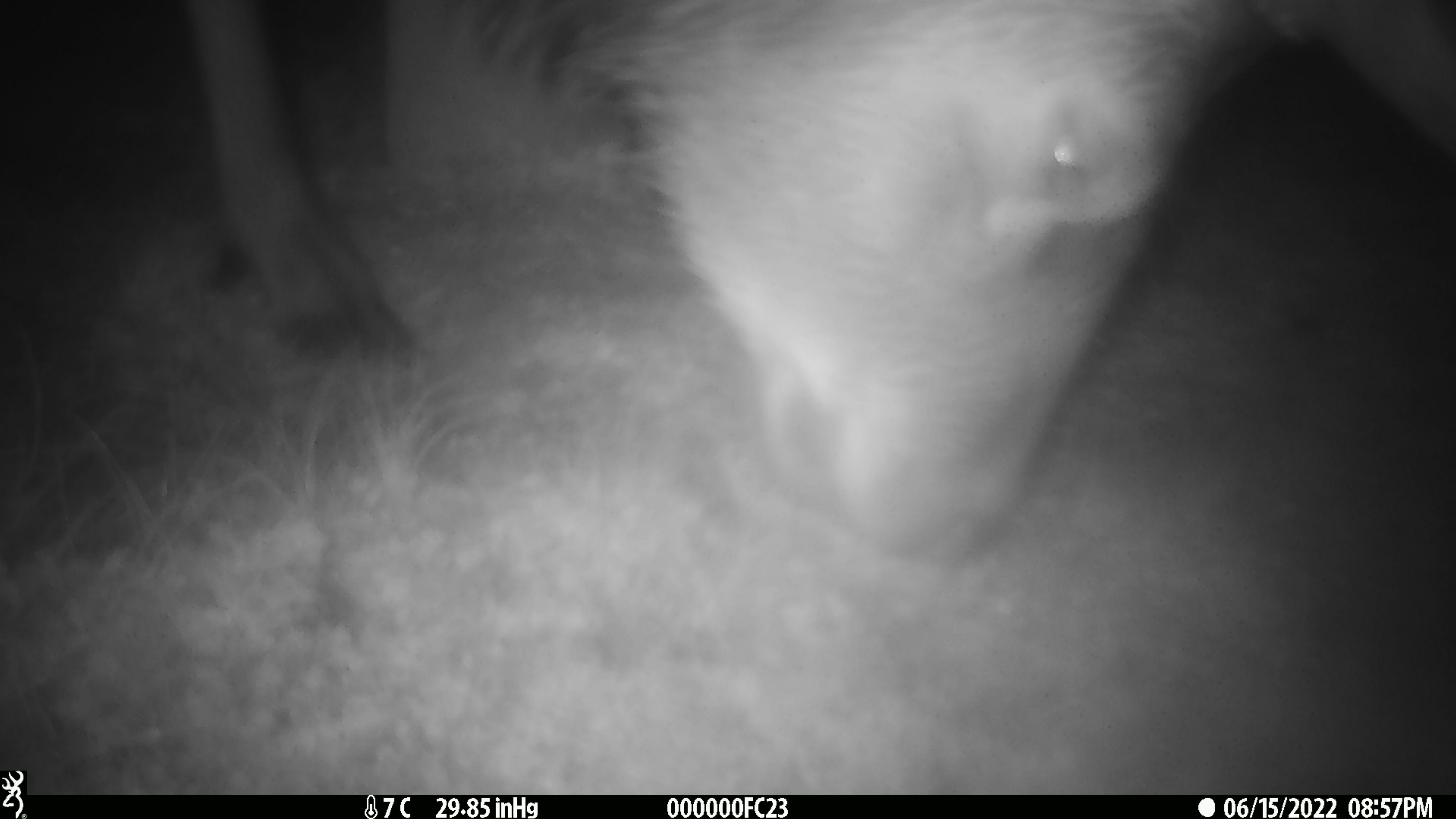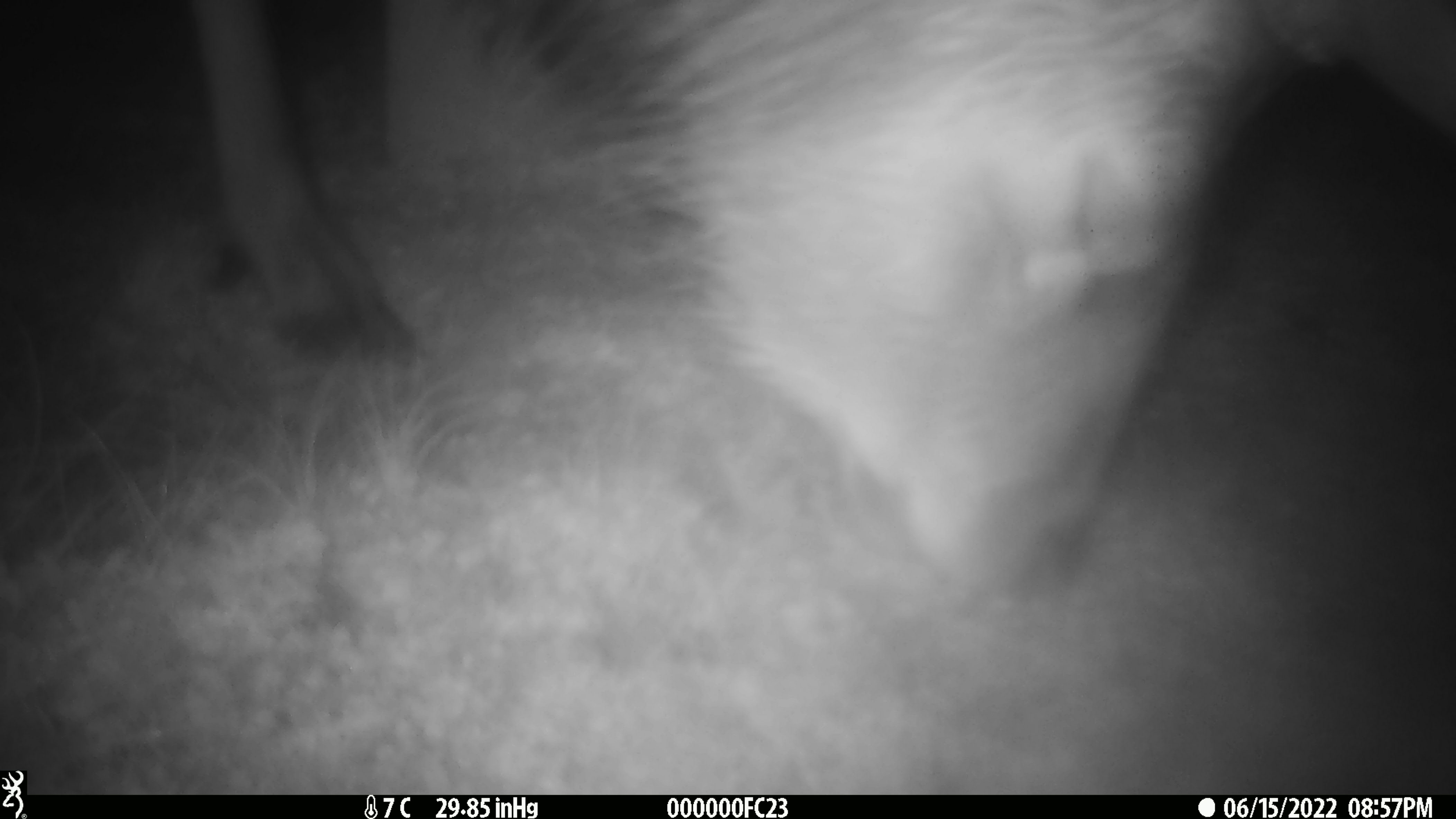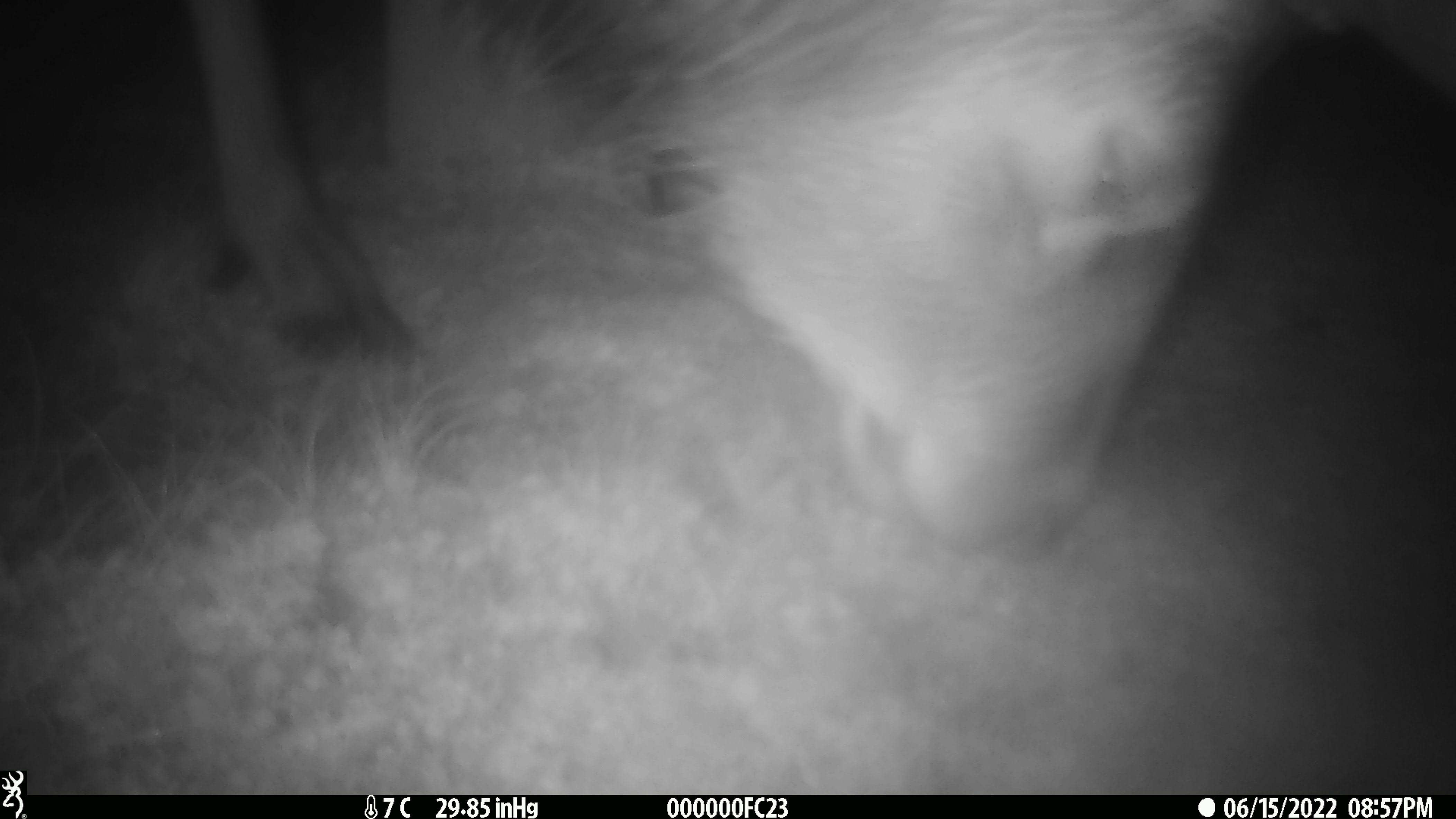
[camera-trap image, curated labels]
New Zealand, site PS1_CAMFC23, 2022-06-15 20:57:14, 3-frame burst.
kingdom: Animalia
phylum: Chordata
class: Mammalia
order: Artiodactyla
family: Cervidae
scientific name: Cervidae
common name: deer